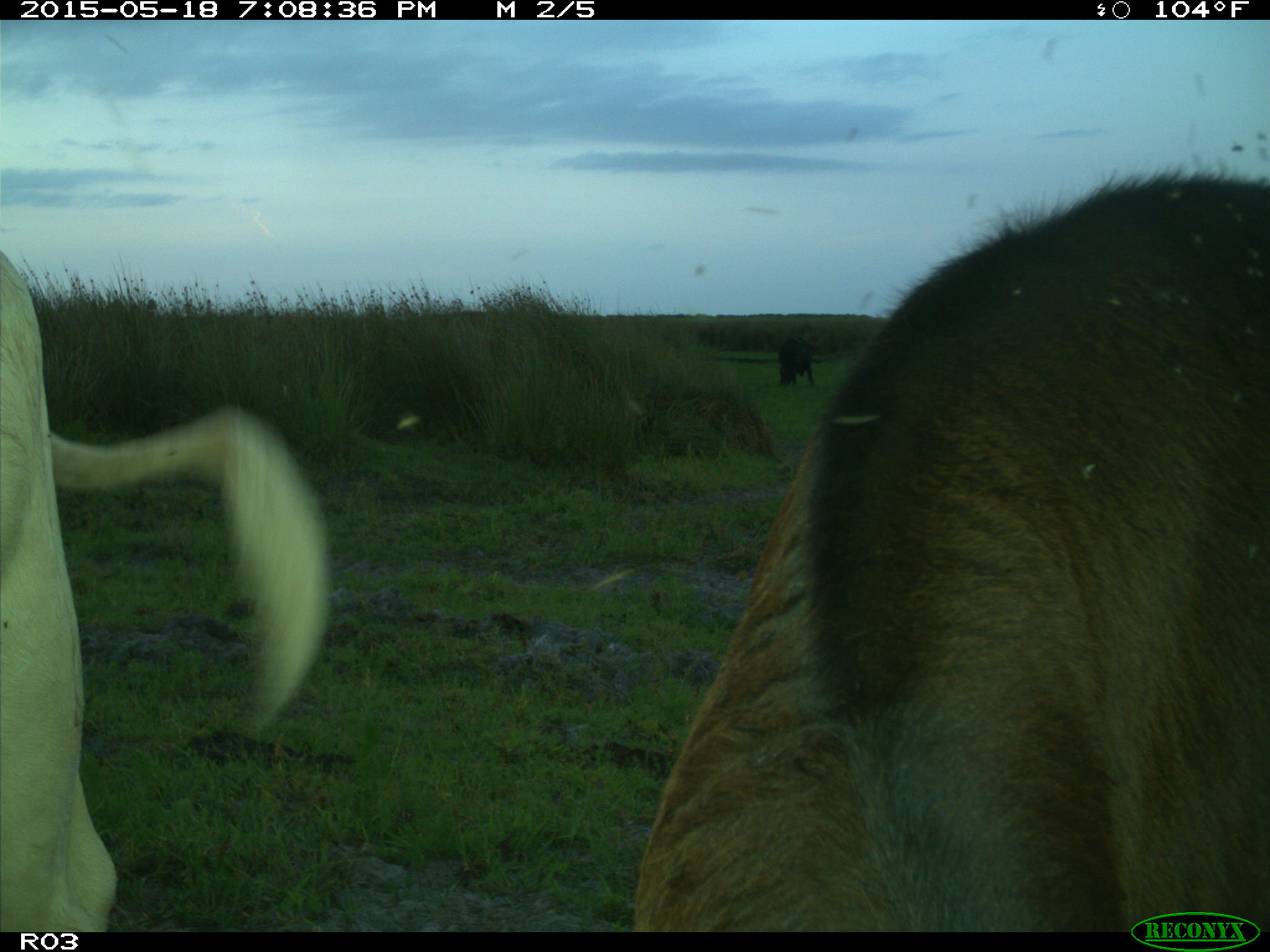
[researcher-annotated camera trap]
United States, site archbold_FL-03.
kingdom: Animalia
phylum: Chordata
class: Mammalia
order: Artiodactyla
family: Bovidae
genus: Bos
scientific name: Bos taurus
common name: domestic cow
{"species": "Bos taurus (domestic cow)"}